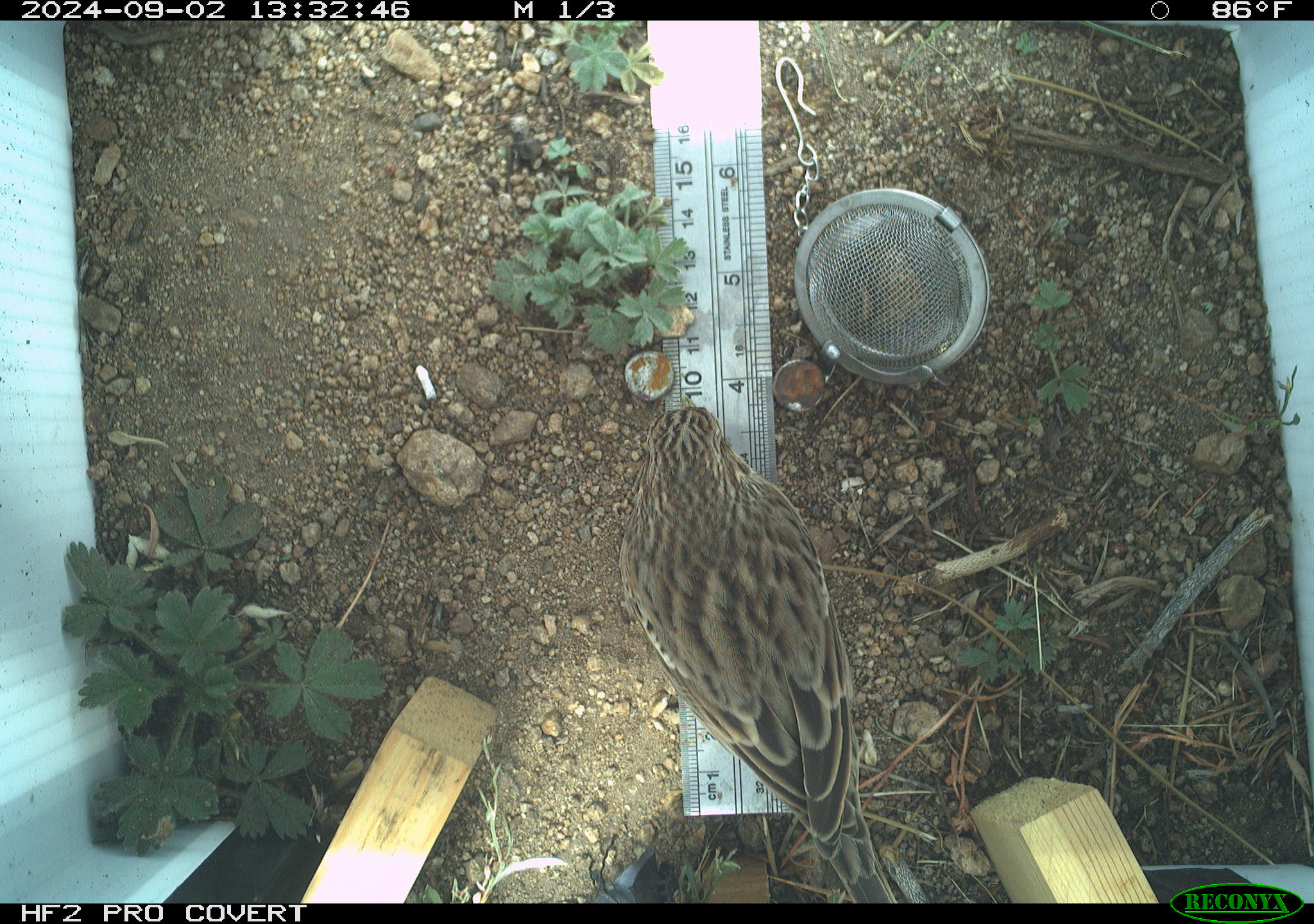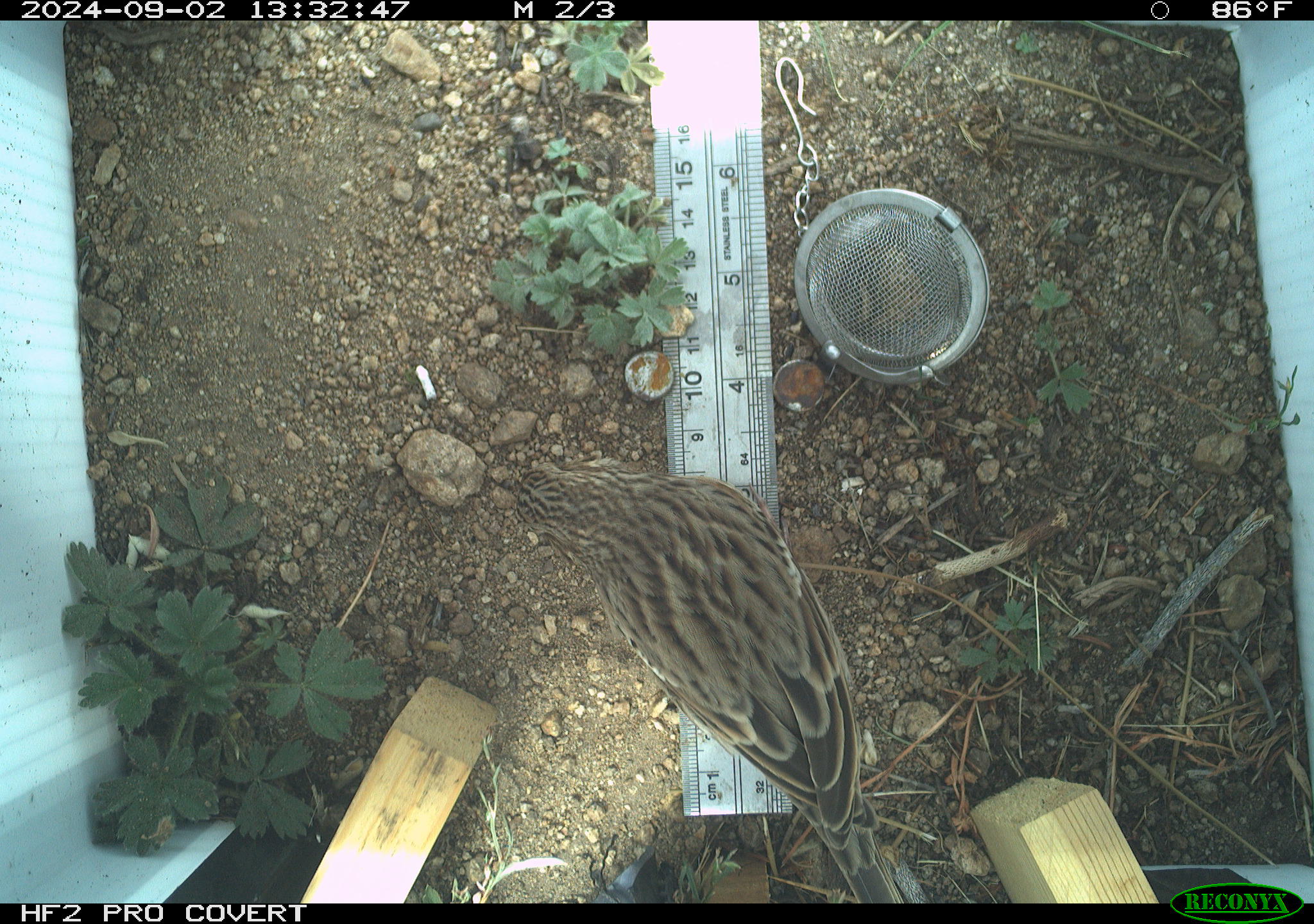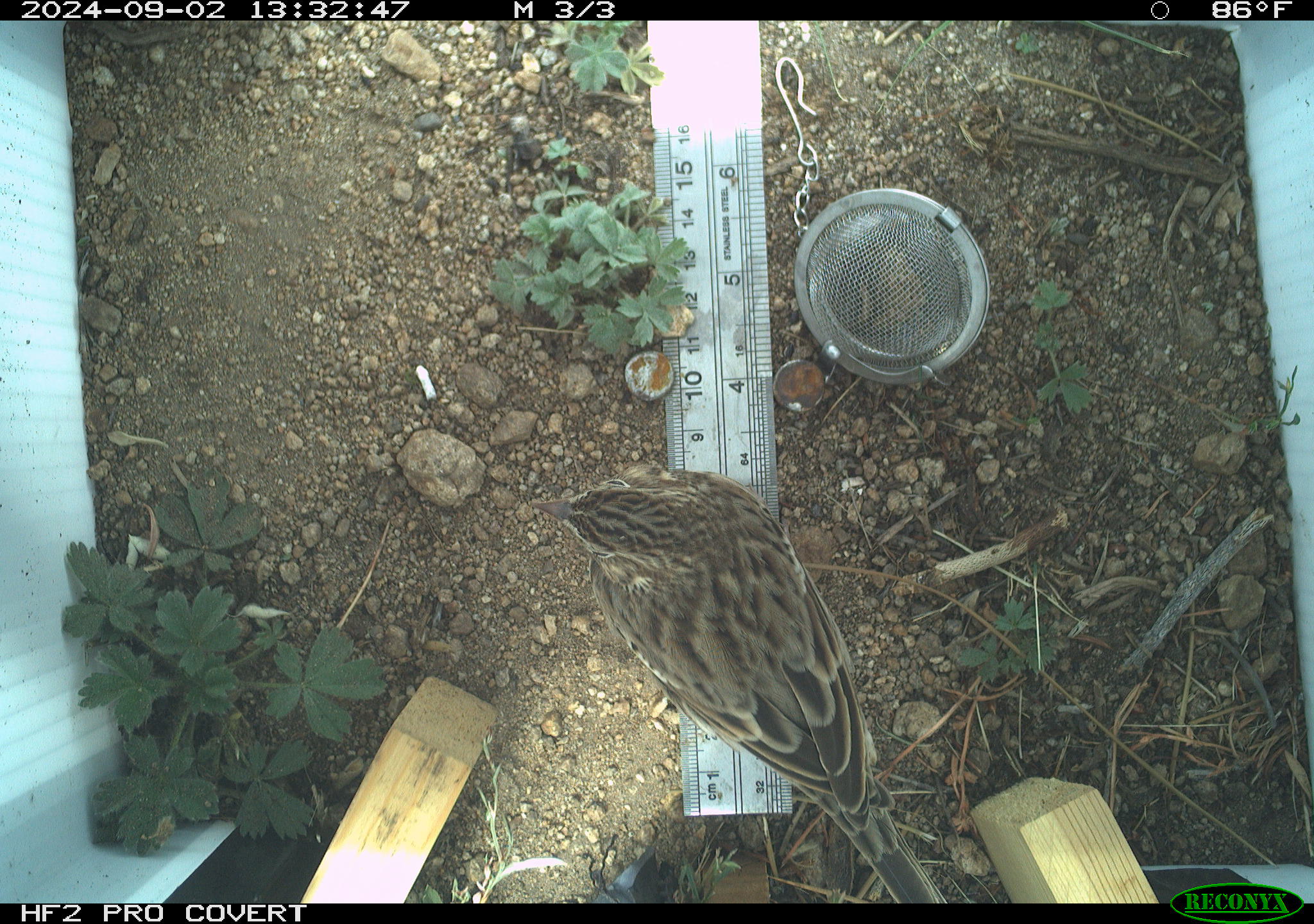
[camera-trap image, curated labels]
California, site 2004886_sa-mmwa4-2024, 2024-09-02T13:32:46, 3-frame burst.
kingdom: Animalia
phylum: Chordata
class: Aves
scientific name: Aves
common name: bird